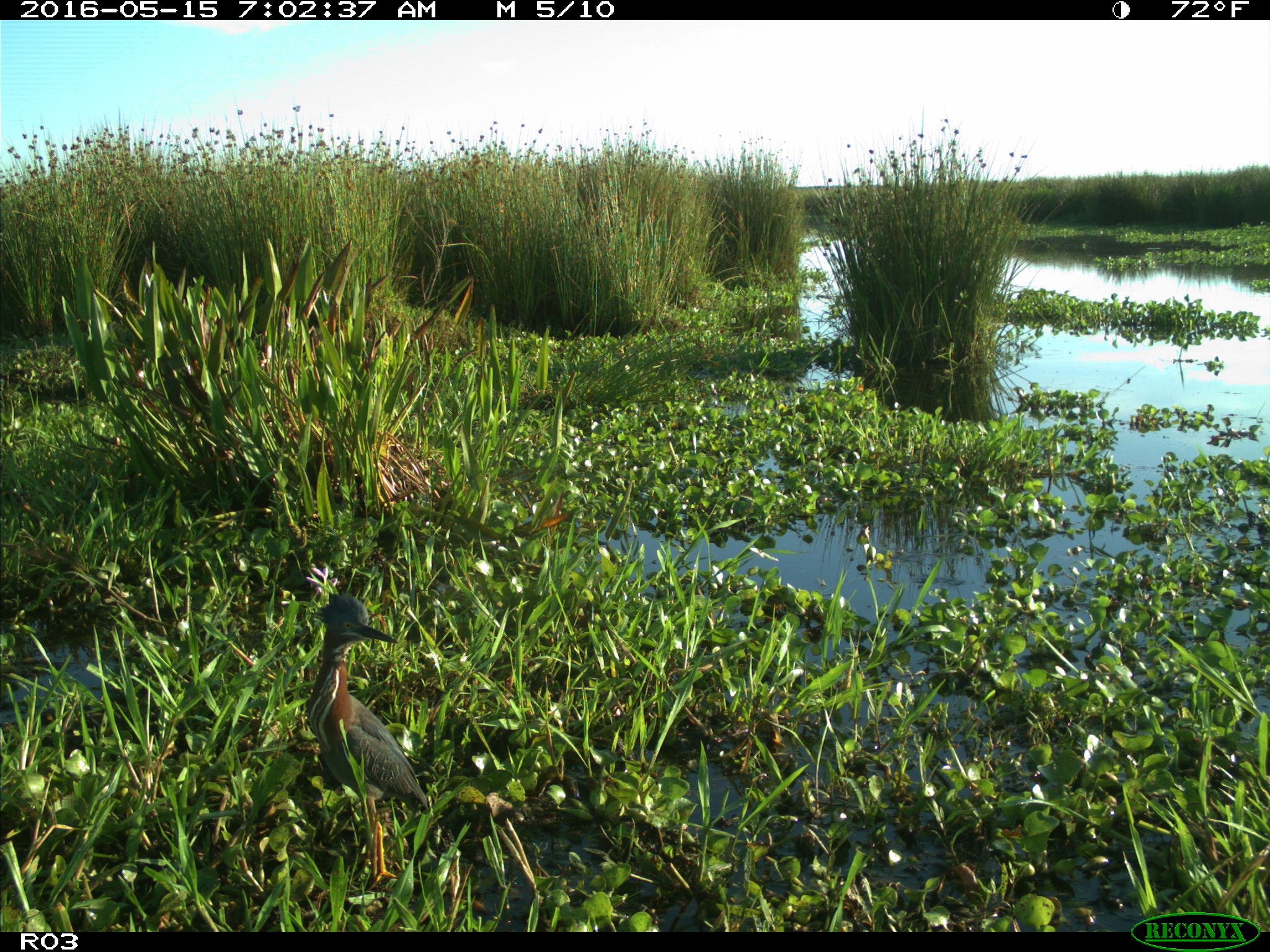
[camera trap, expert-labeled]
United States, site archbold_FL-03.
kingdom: Animalia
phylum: Chordata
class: Aves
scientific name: Aves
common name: birds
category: unidentified bird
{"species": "unidentified bird (birds) (Aves)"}